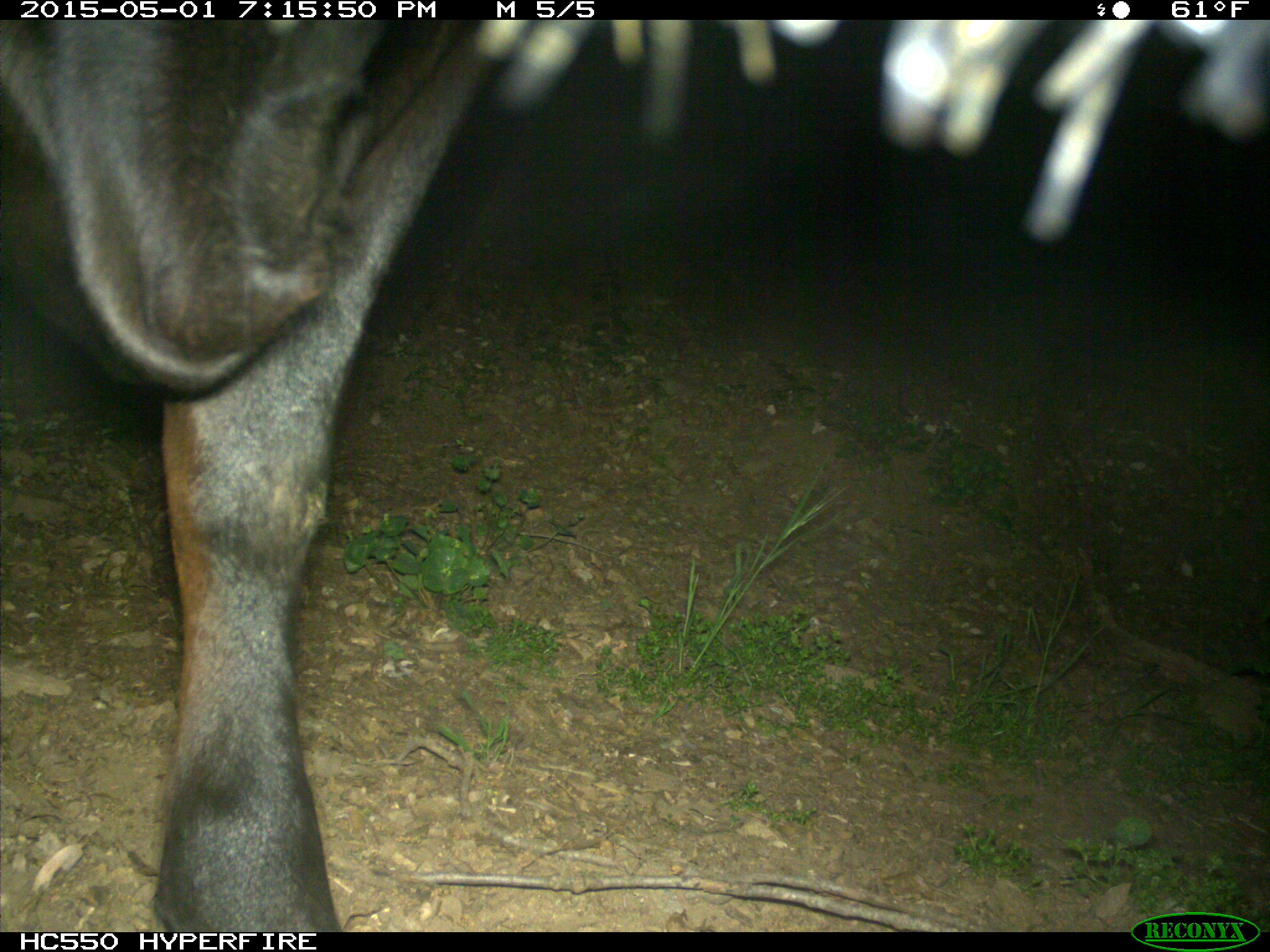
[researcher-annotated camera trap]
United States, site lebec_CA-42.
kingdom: Animalia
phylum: Chordata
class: Mammalia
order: Artiodactyla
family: Bovidae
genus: Bos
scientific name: Bos taurus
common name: domestic cow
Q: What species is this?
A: Bos taurus (domestic cow).